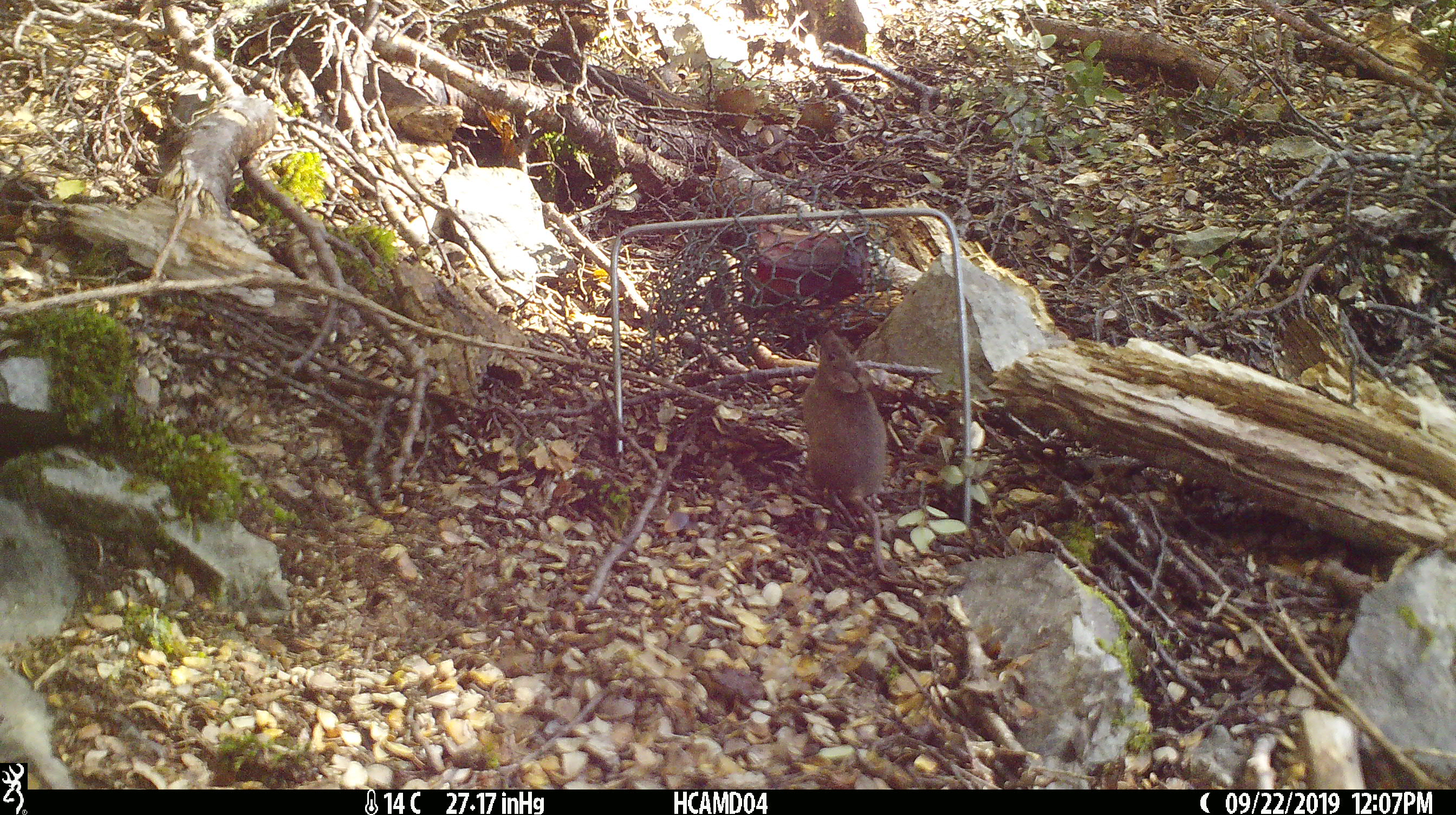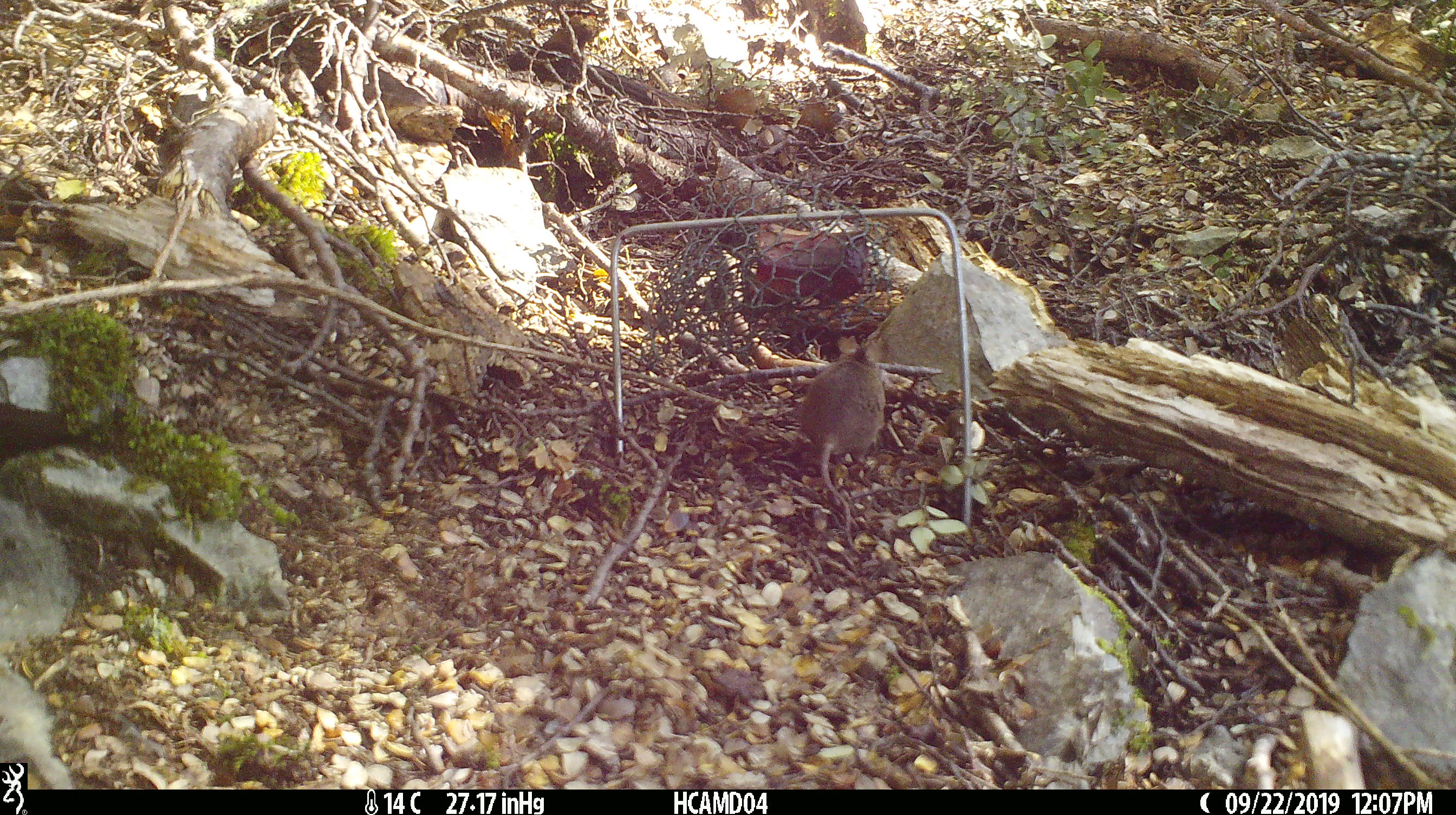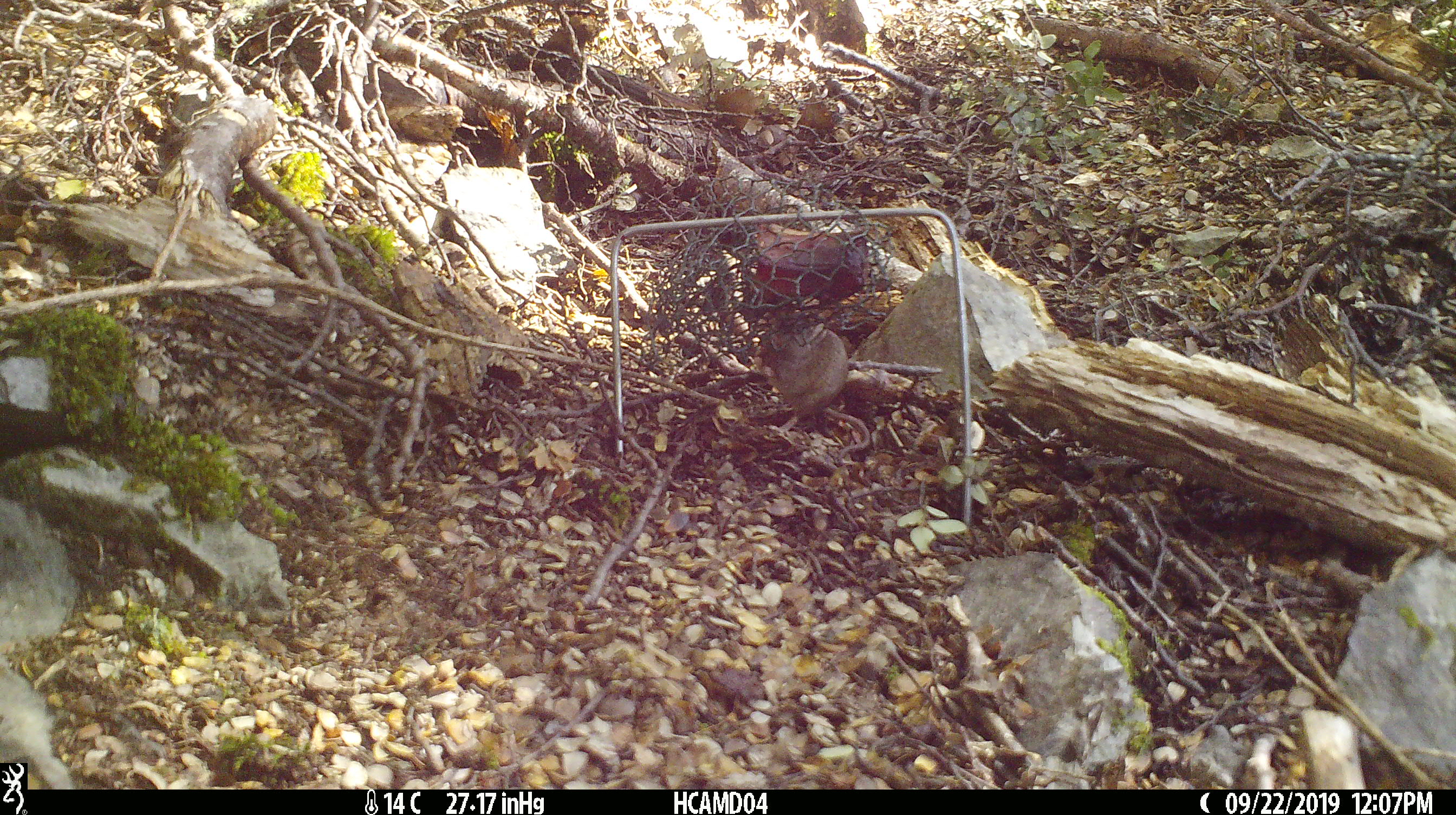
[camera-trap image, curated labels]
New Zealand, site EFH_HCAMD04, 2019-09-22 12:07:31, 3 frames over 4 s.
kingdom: Animalia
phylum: Chordata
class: Mammalia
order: Rodentia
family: Muridae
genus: Mus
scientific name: Mus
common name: mouse